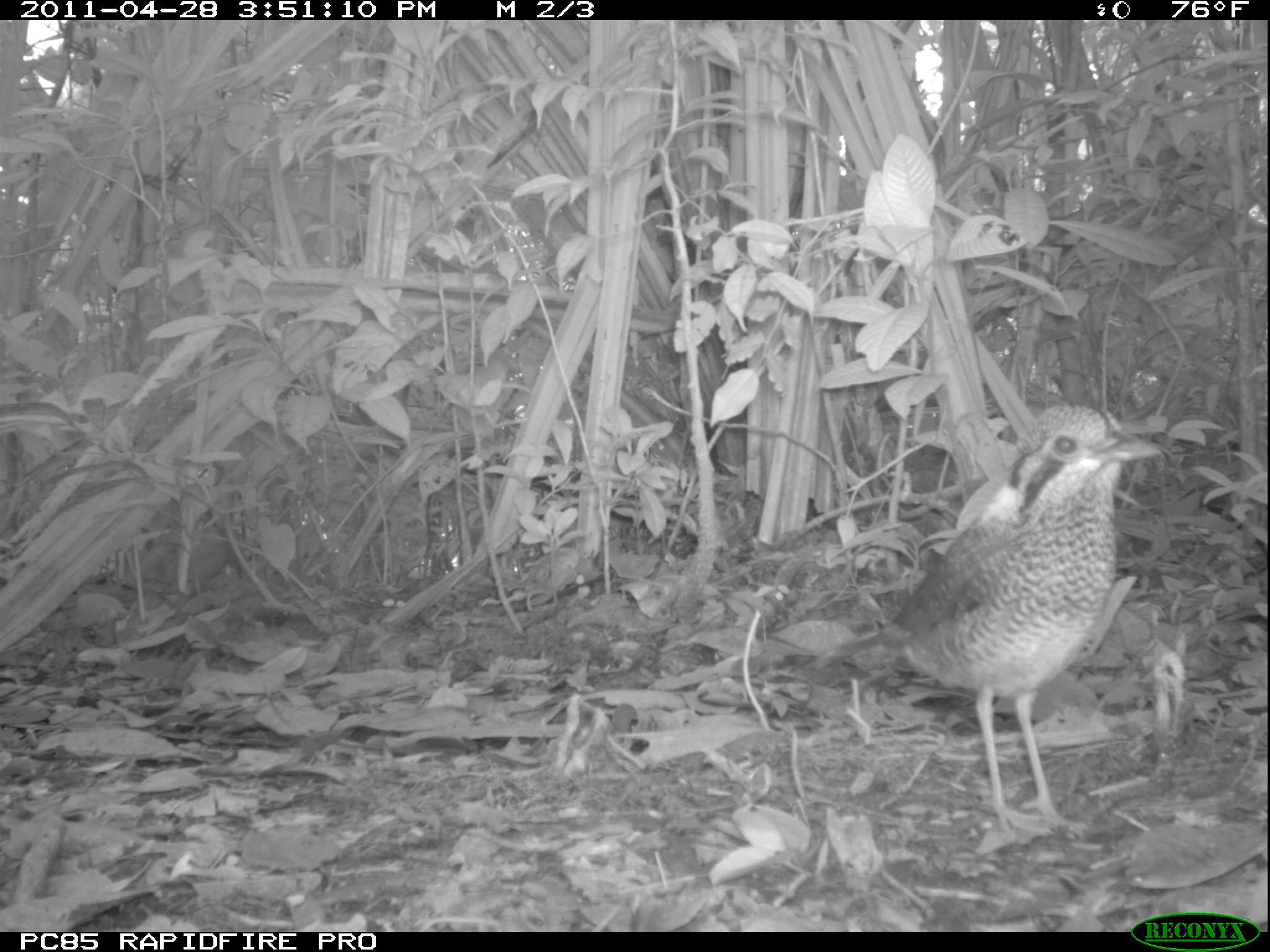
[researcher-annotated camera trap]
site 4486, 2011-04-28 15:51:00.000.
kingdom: Animalia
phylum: Chordata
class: Aves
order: Coraciiformes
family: Brachypteraciidae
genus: Brachypteracias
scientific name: Brachypteracias squamiger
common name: scaly ground roller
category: geobiastes squamiger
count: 1